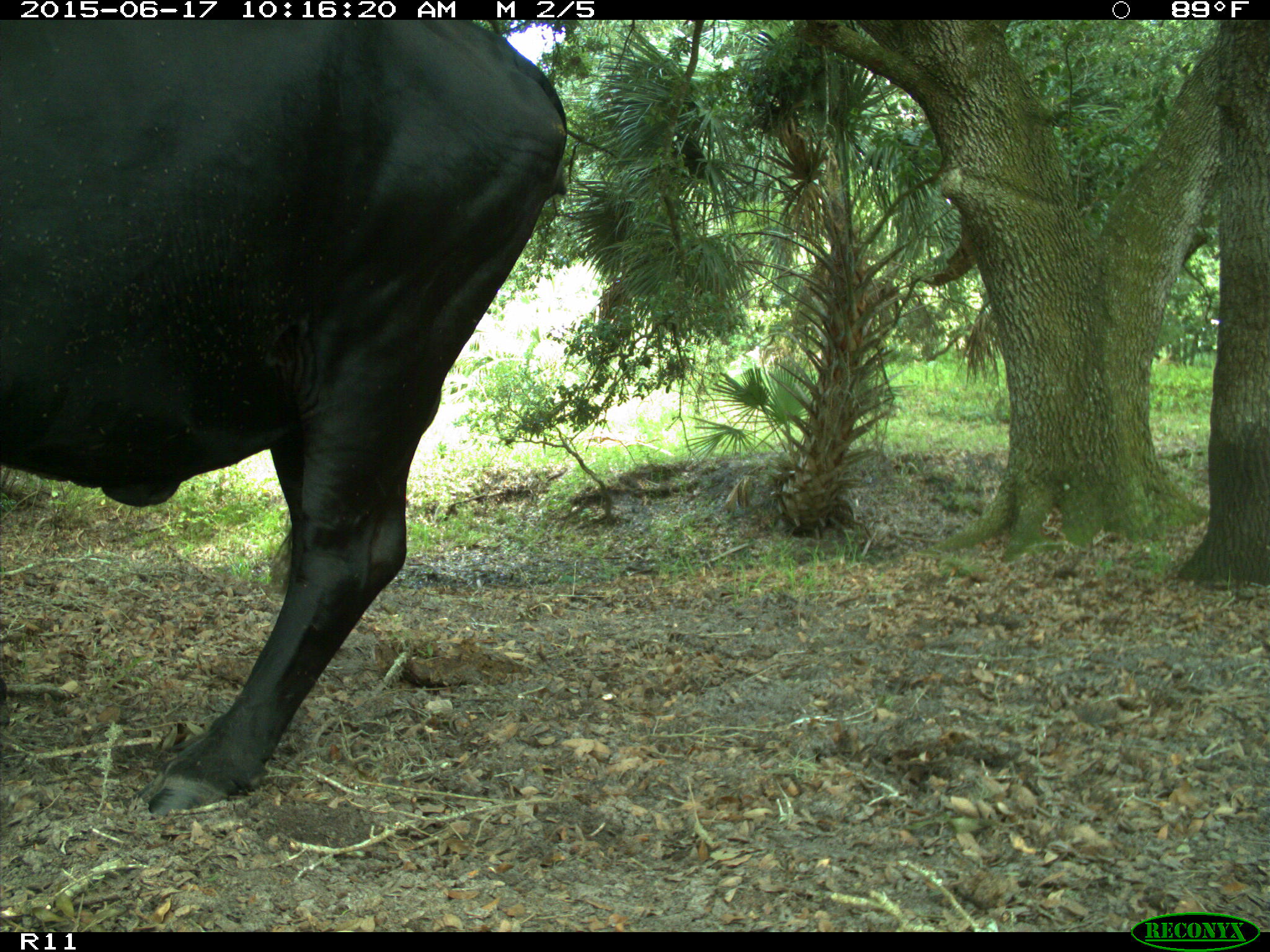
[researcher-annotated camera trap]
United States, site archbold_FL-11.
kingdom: Animalia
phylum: Chordata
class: Mammalia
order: Artiodactyla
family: Bovidae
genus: Bos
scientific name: Bos taurus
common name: domestic cow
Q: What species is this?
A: Bos taurus (domestic cow).